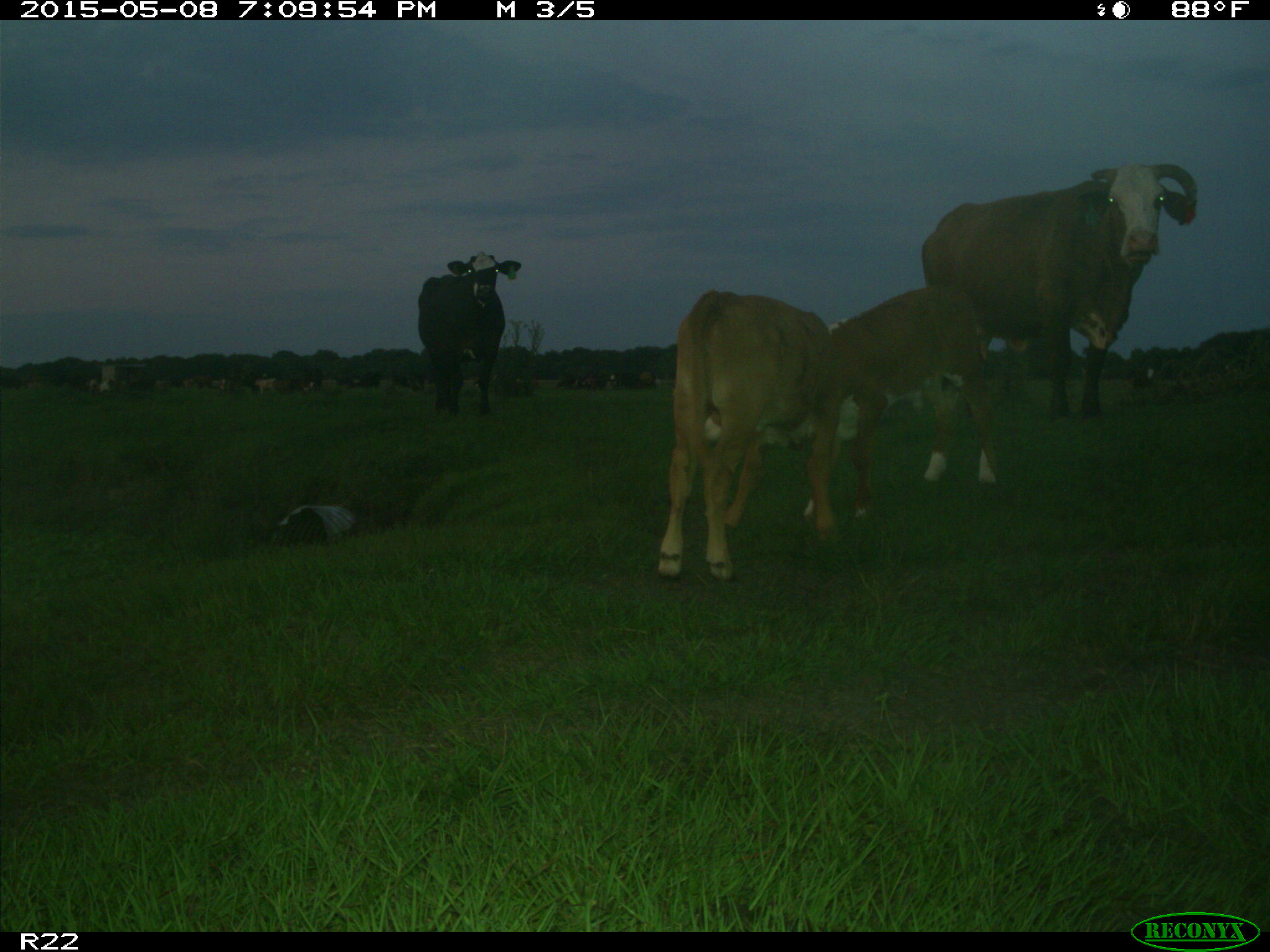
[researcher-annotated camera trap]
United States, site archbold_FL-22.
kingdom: Animalia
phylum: Chordata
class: Mammalia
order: Artiodactyla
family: Bovidae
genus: Bos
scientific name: Bos taurus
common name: domestic cow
Bos taurus (domestic cow).